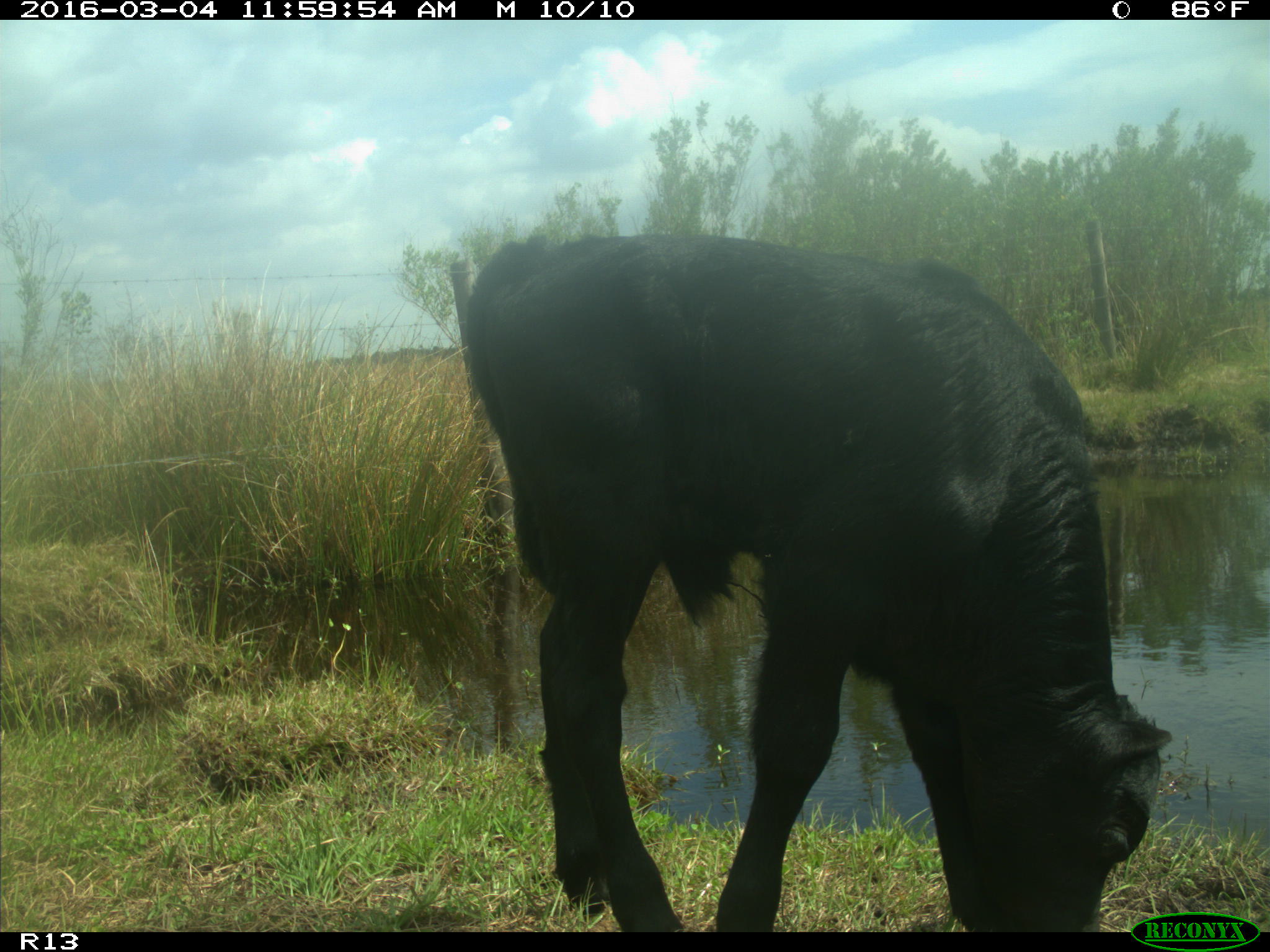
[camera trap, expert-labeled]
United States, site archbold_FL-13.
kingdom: Animalia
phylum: Chordata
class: Mammalia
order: Artiodactyla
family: Bovidae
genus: Bos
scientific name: Bos taurus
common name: domestic cow